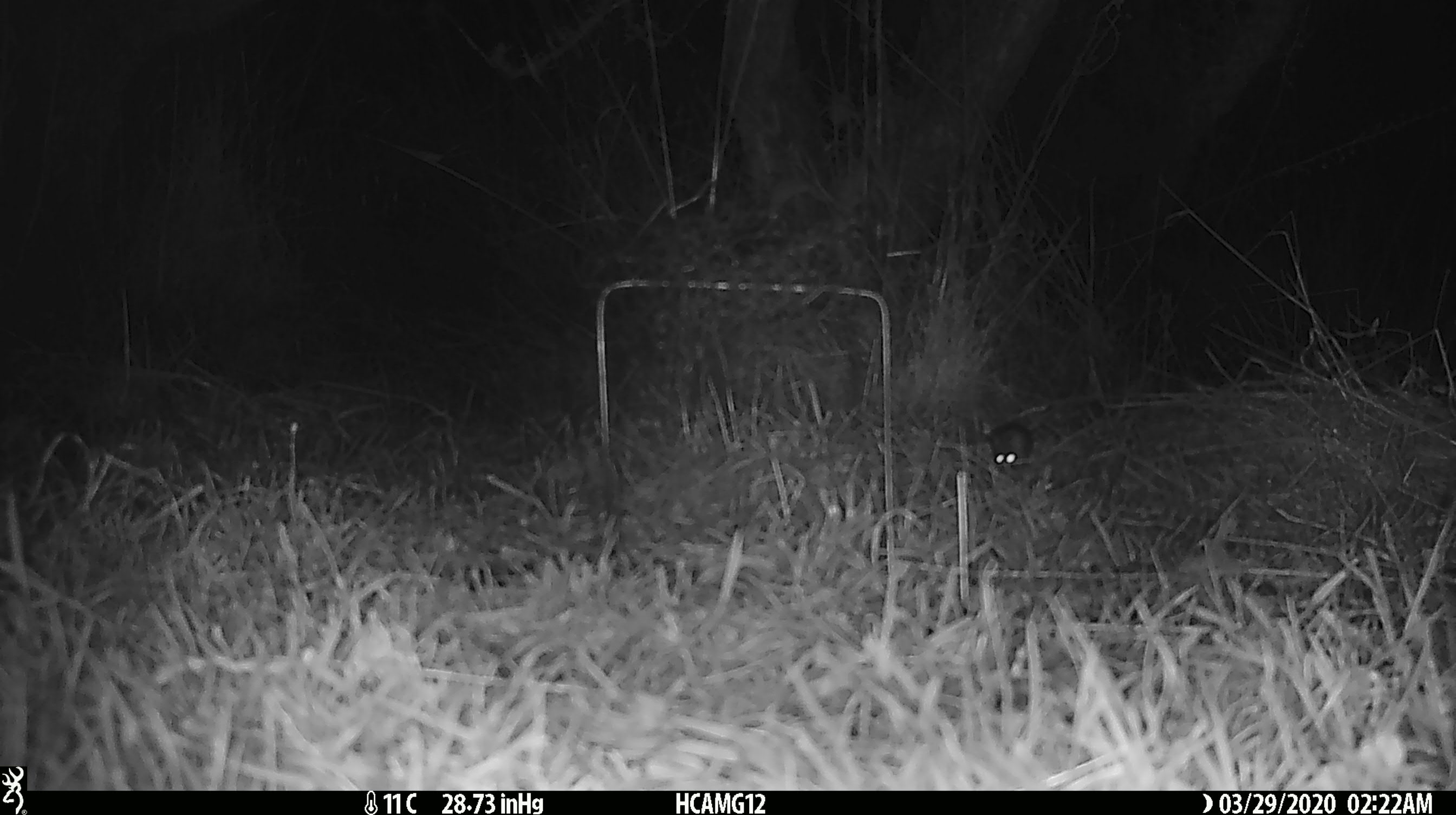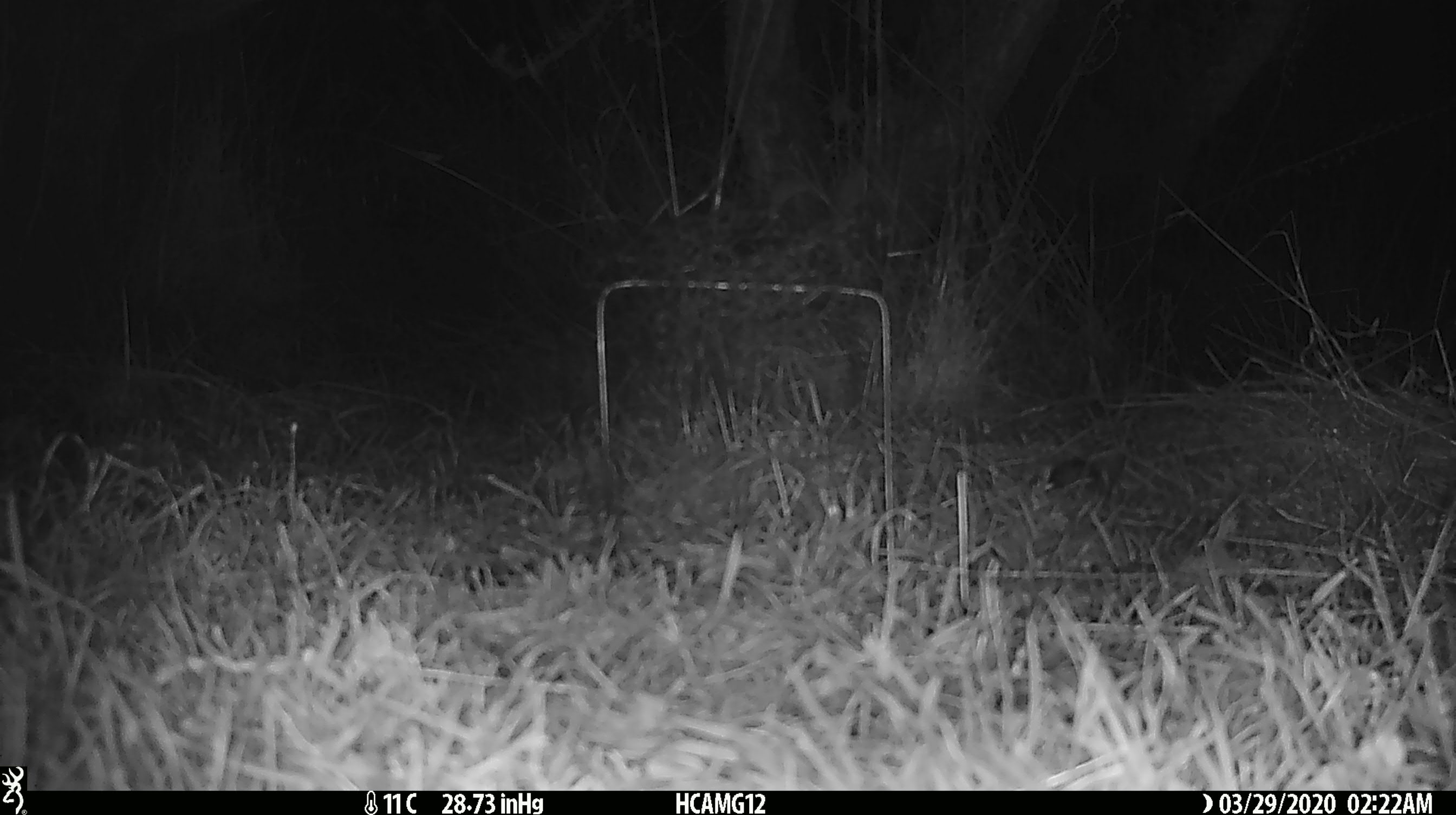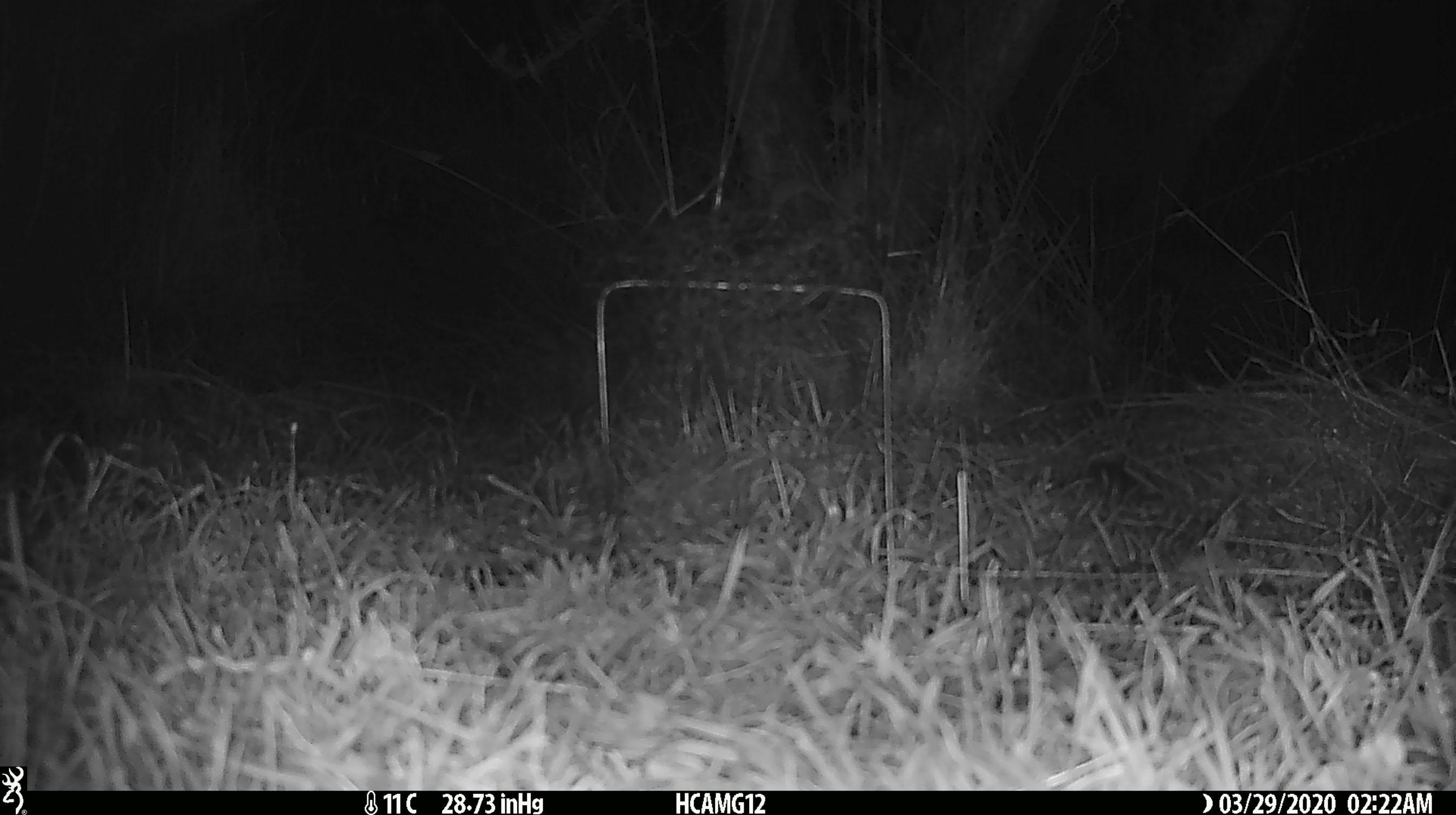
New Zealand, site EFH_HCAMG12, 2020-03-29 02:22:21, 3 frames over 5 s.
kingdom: Animalia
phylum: Chordata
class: Mammalia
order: Rodentia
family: Muridae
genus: Mus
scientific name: Mus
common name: mouse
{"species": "mouse (Mus)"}